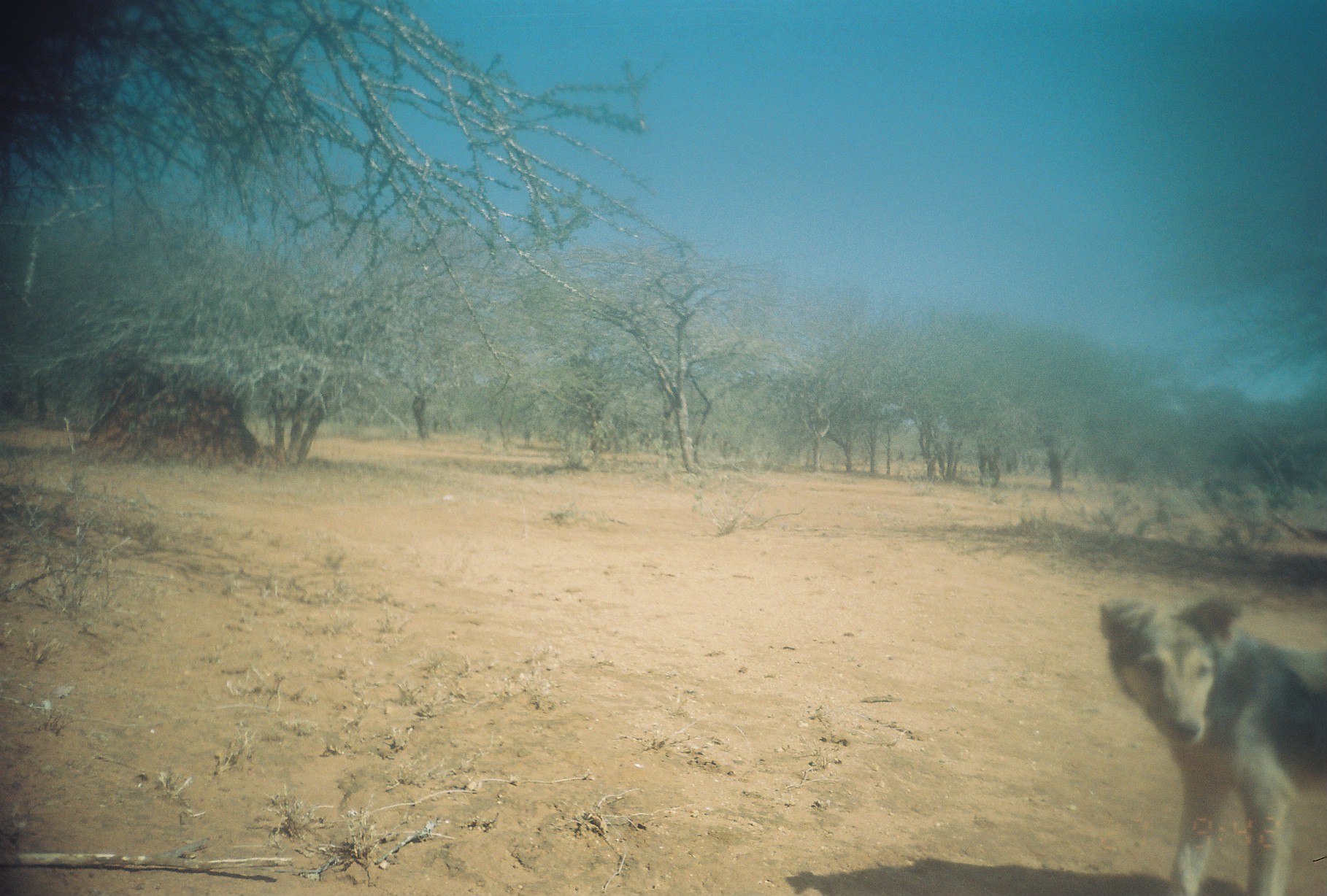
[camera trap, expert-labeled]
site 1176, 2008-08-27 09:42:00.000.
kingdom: Animalia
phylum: Chordata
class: Mammalia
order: Carnivora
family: Canidae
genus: Canis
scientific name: Canis familiaris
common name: domestic dog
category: canis lupus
Canis lupus (domestic dog) (Canis familiaris), count 1.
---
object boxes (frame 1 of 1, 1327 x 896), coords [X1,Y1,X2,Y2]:
canis lupus: [1098,594,1327,896]